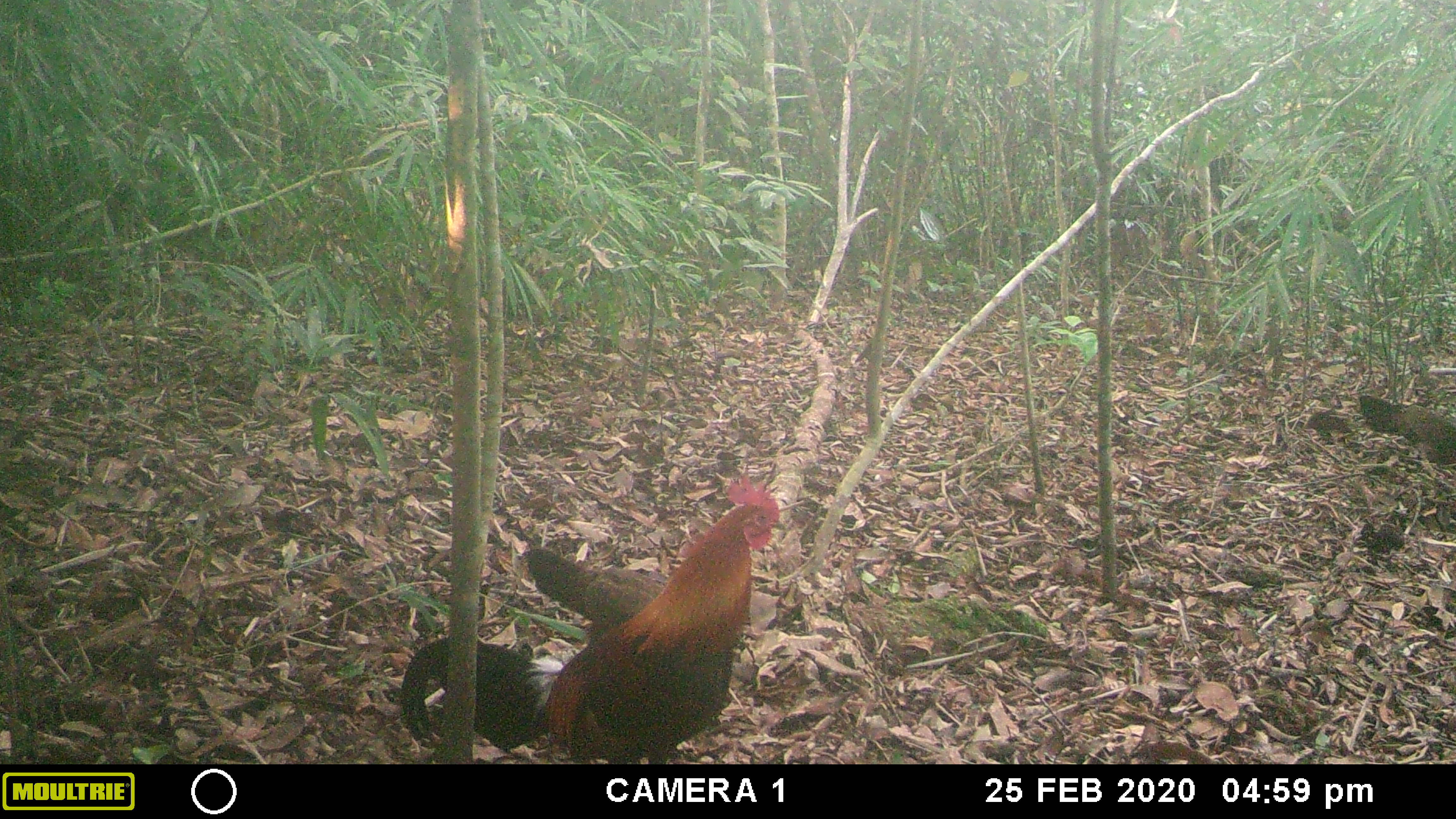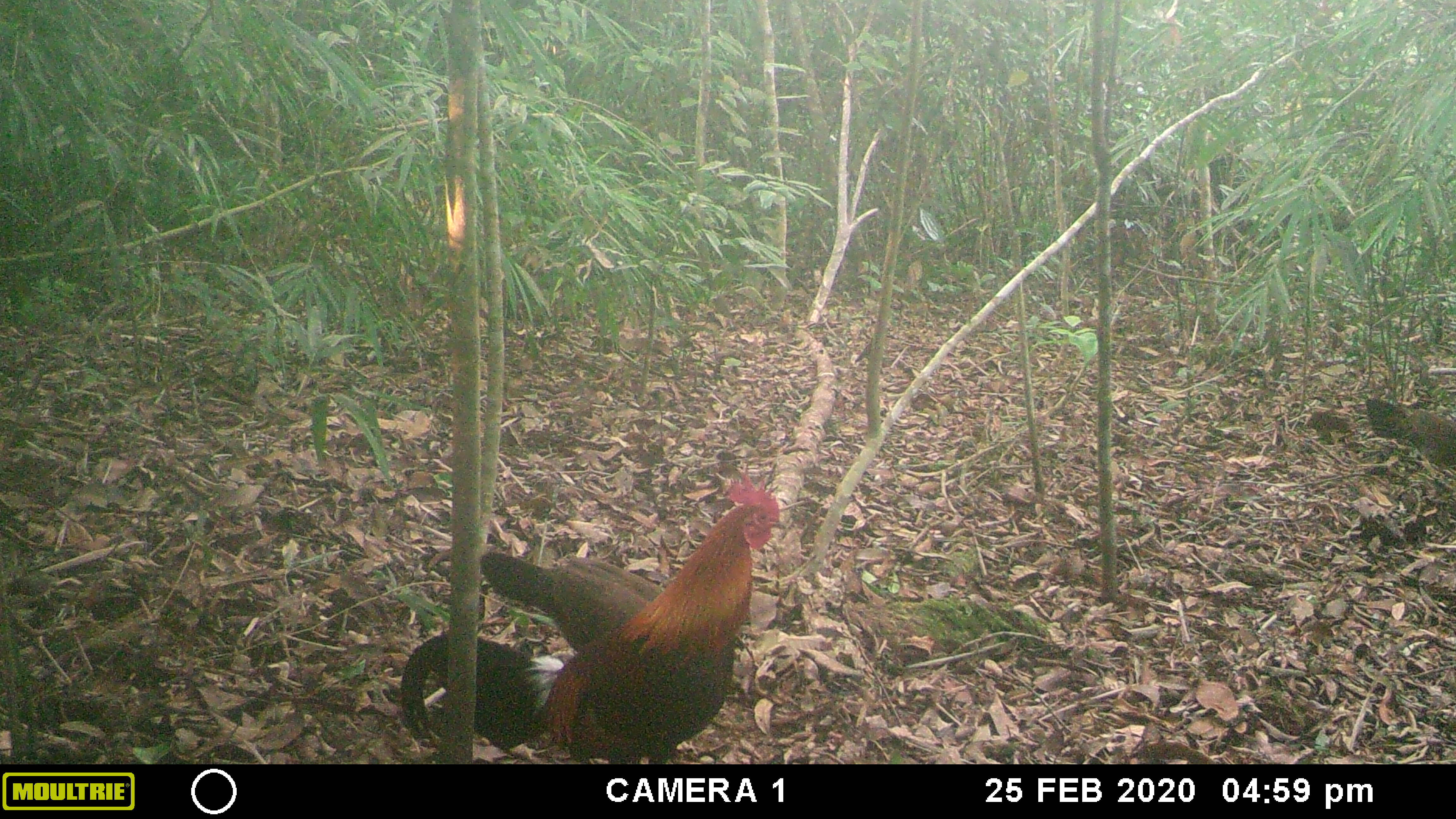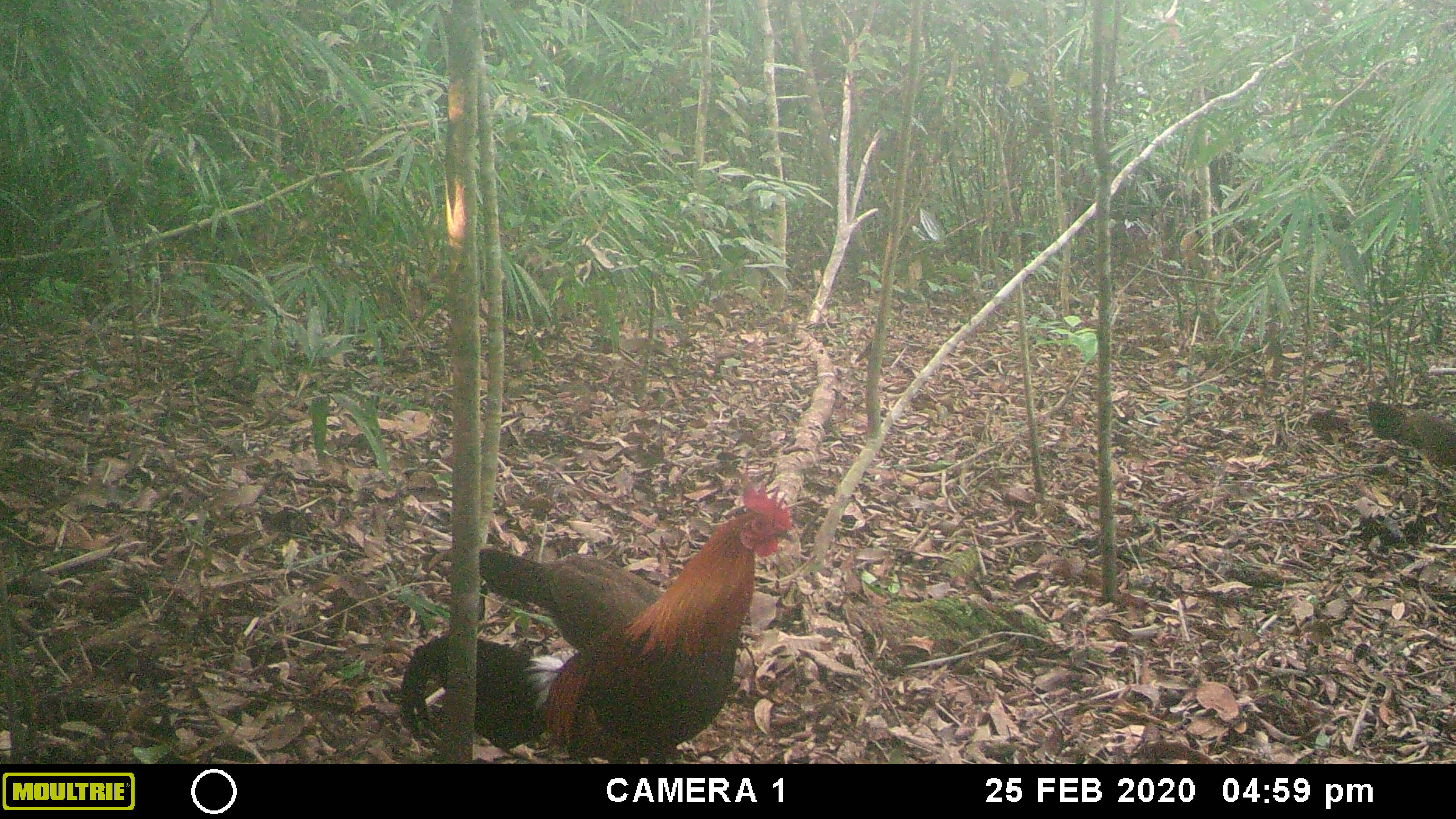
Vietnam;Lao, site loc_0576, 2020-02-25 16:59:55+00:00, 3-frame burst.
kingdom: Animalia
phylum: Chordata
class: Aves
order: Galliformes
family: Phasianidae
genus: Gallus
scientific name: Gallus gallus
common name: red junglefowl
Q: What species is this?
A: Red junglefowl (Gallus gallus).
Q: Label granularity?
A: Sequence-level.